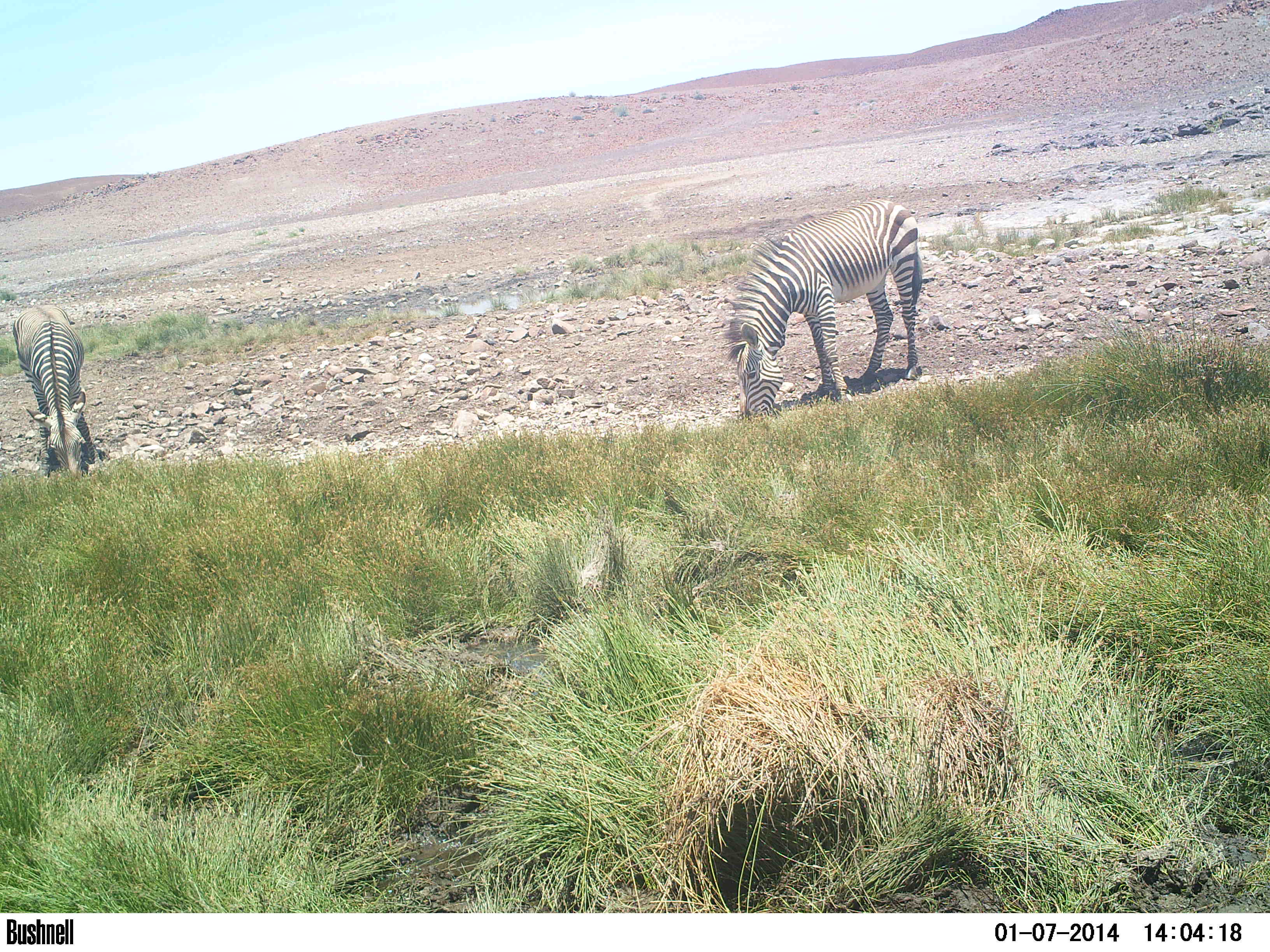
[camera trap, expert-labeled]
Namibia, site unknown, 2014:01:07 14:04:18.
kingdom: Animalia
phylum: Chordata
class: Mammalia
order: Perissodactyla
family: Equidae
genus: Equus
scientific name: Equus zebra hartmannae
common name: hartmann's mountain zebra